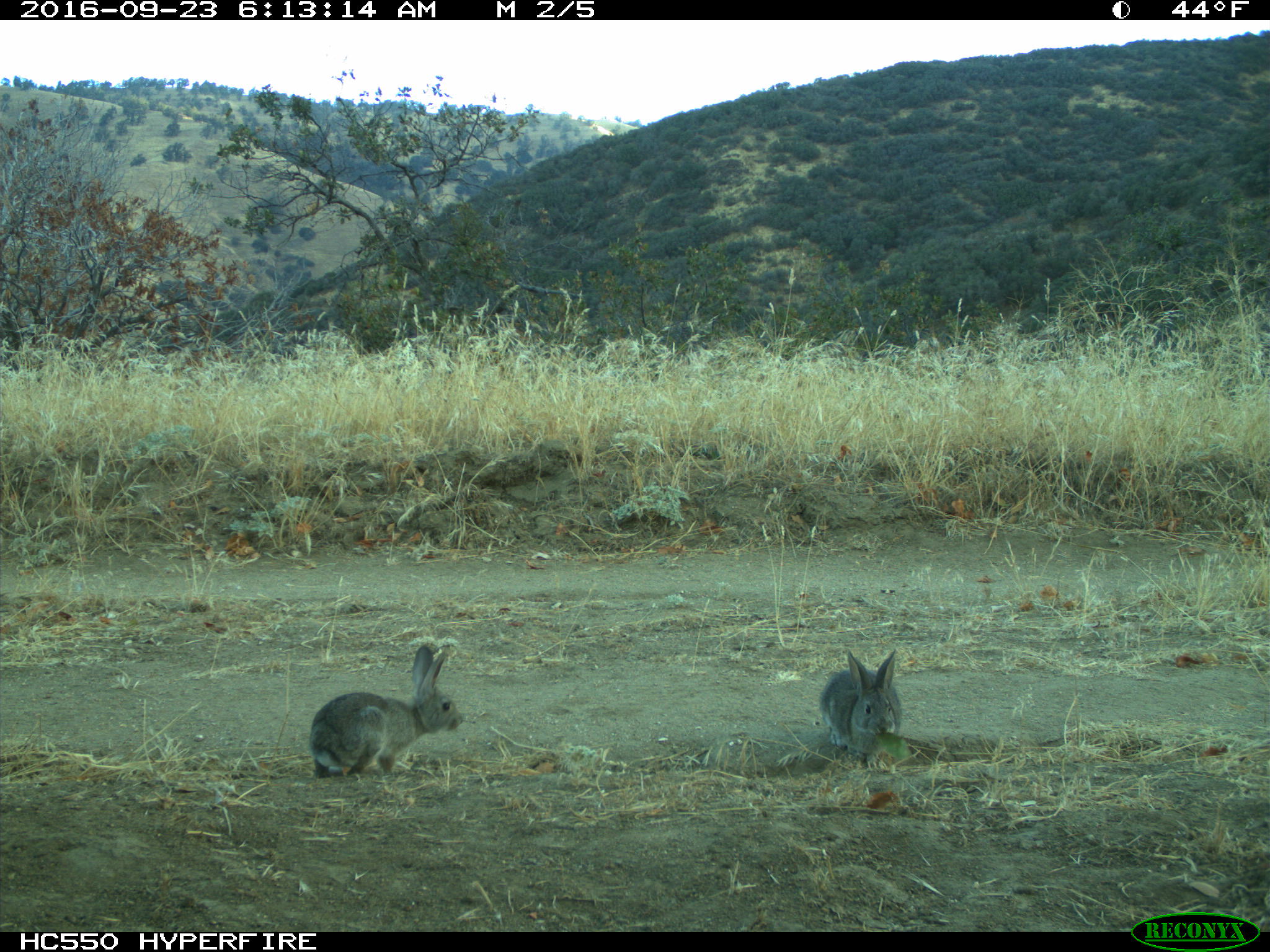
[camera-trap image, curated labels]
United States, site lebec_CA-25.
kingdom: Animalia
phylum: Chordata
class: Mammalia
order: Lagomorpha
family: Leporidae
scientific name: Leporidae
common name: rabbits and hares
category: unidentified rabbit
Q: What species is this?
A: Unidentified rabbit (rabbits and hares) (Leporidae).